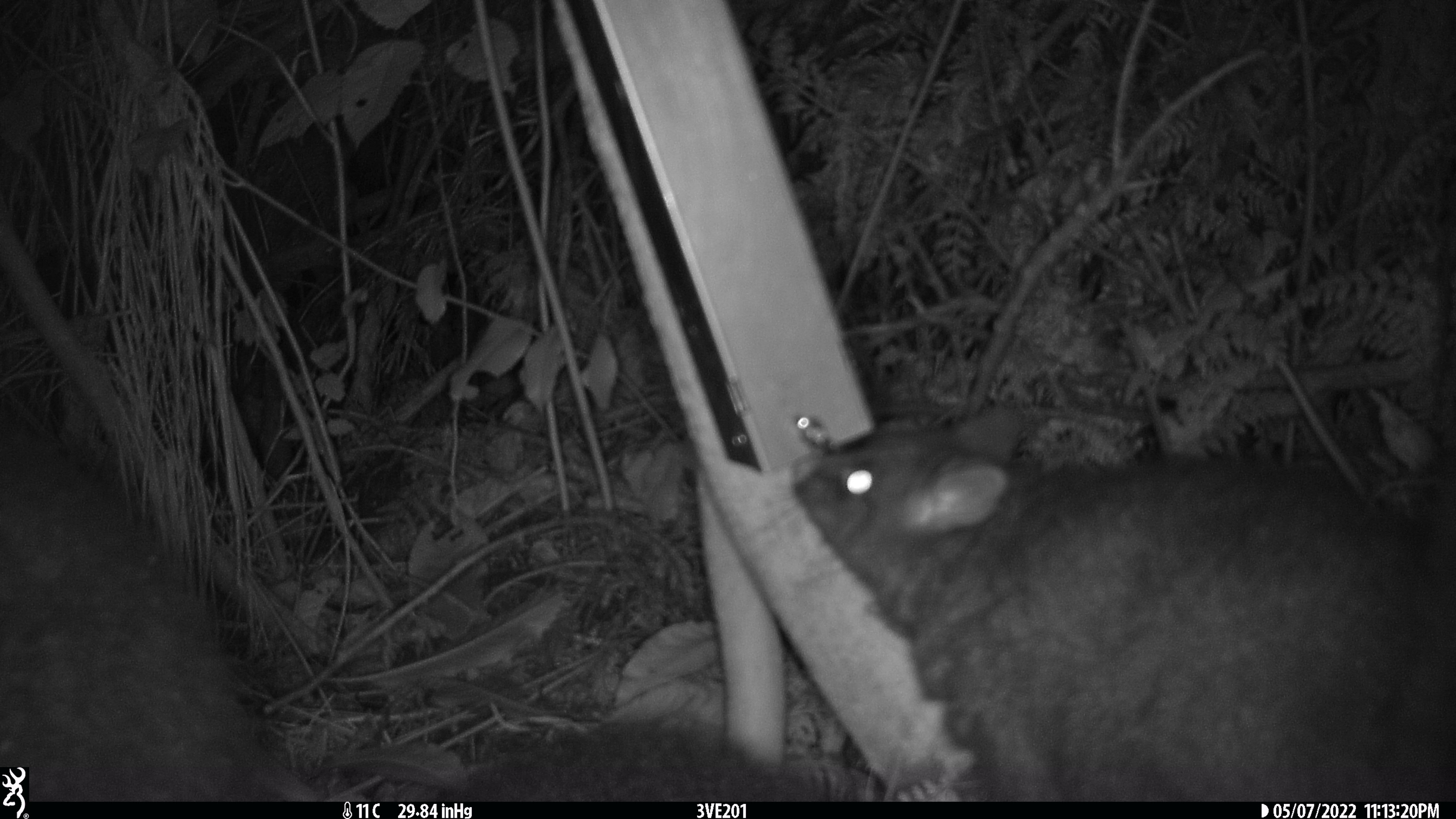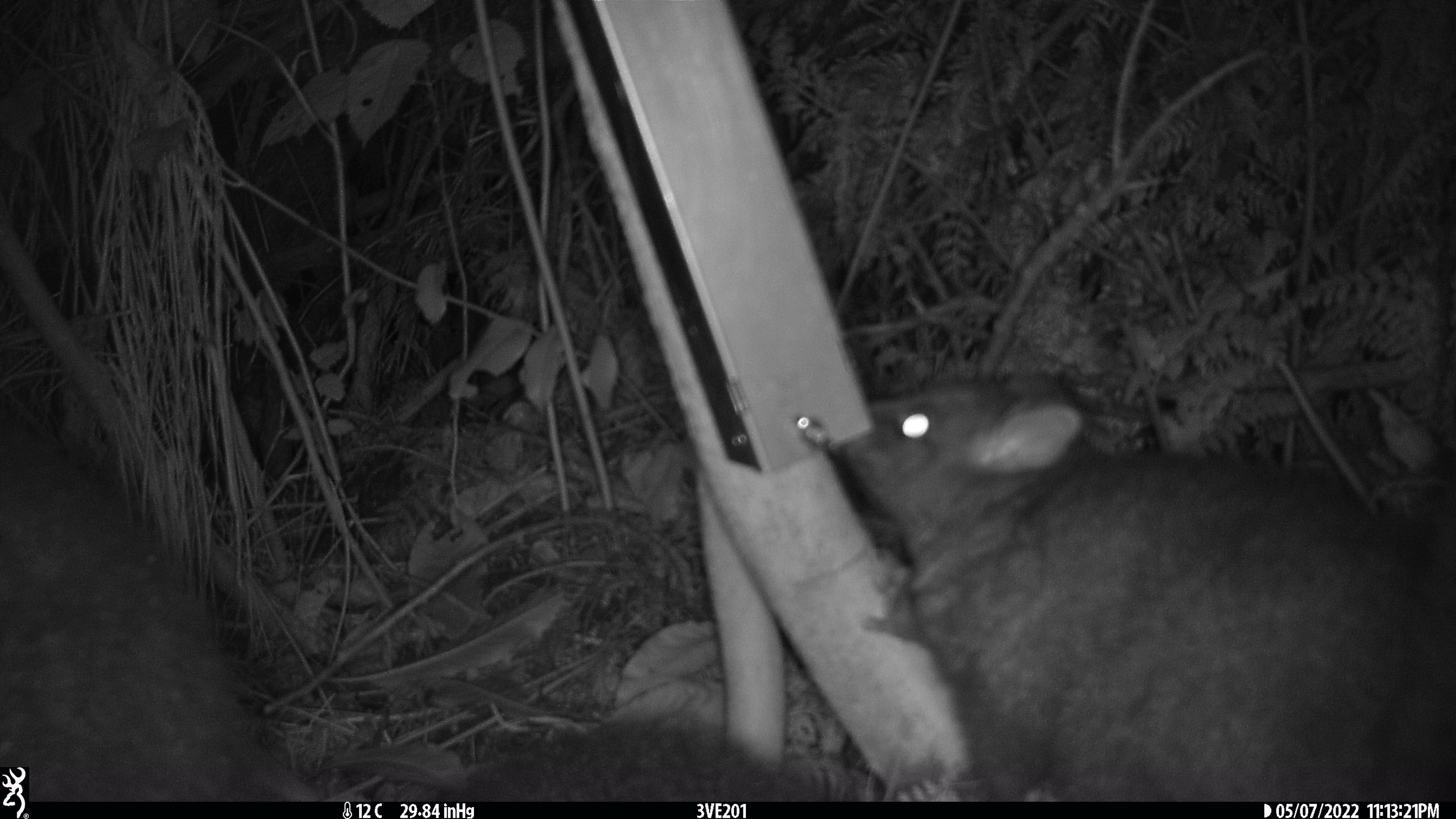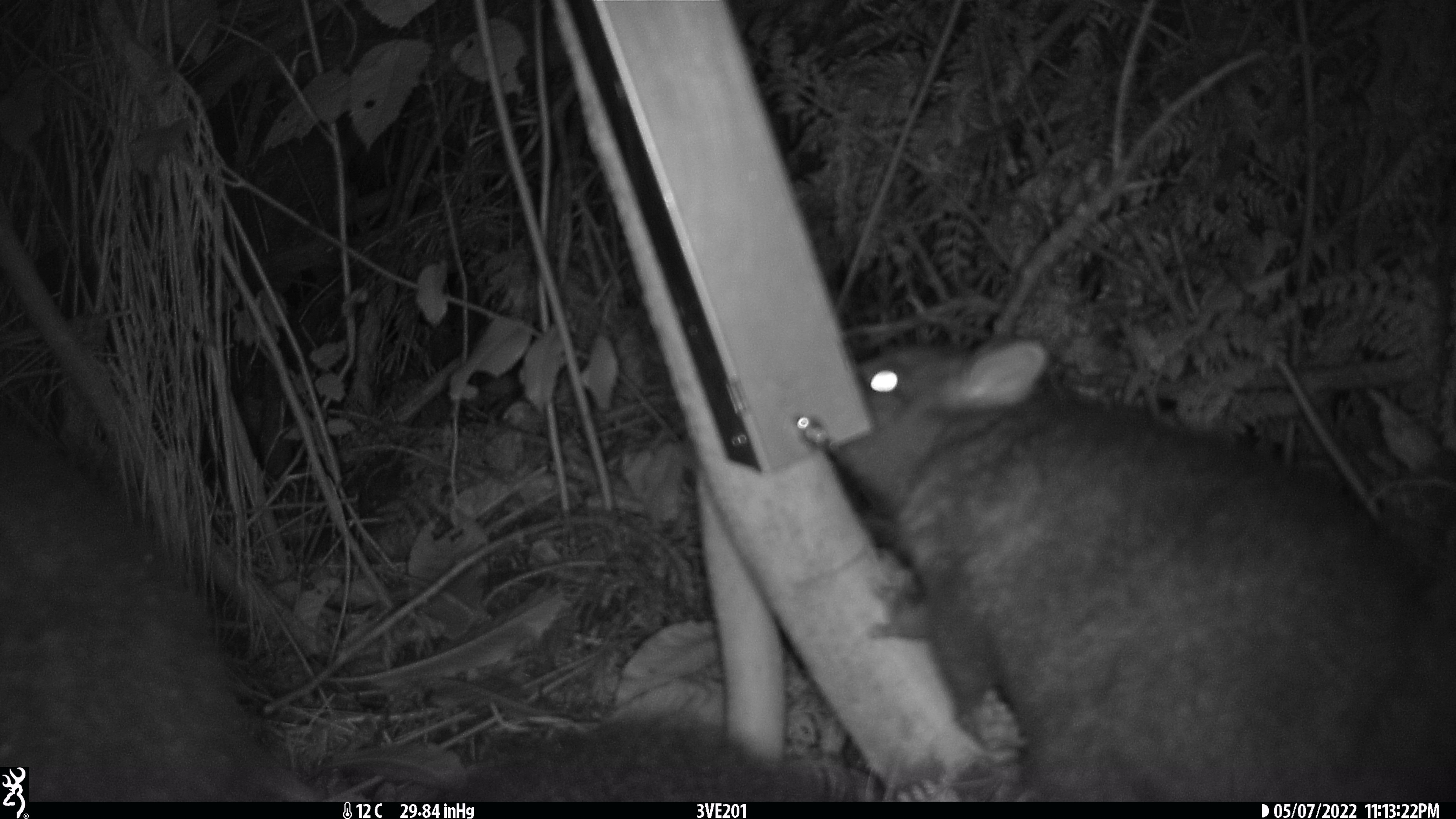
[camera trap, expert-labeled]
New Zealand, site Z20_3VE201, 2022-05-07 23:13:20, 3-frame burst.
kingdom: Animalia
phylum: Chordata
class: Mammalia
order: Diprotodontia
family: Phalangeridae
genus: Trichosurus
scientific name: Trichosurus vulpecula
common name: common brushtail possum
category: possum